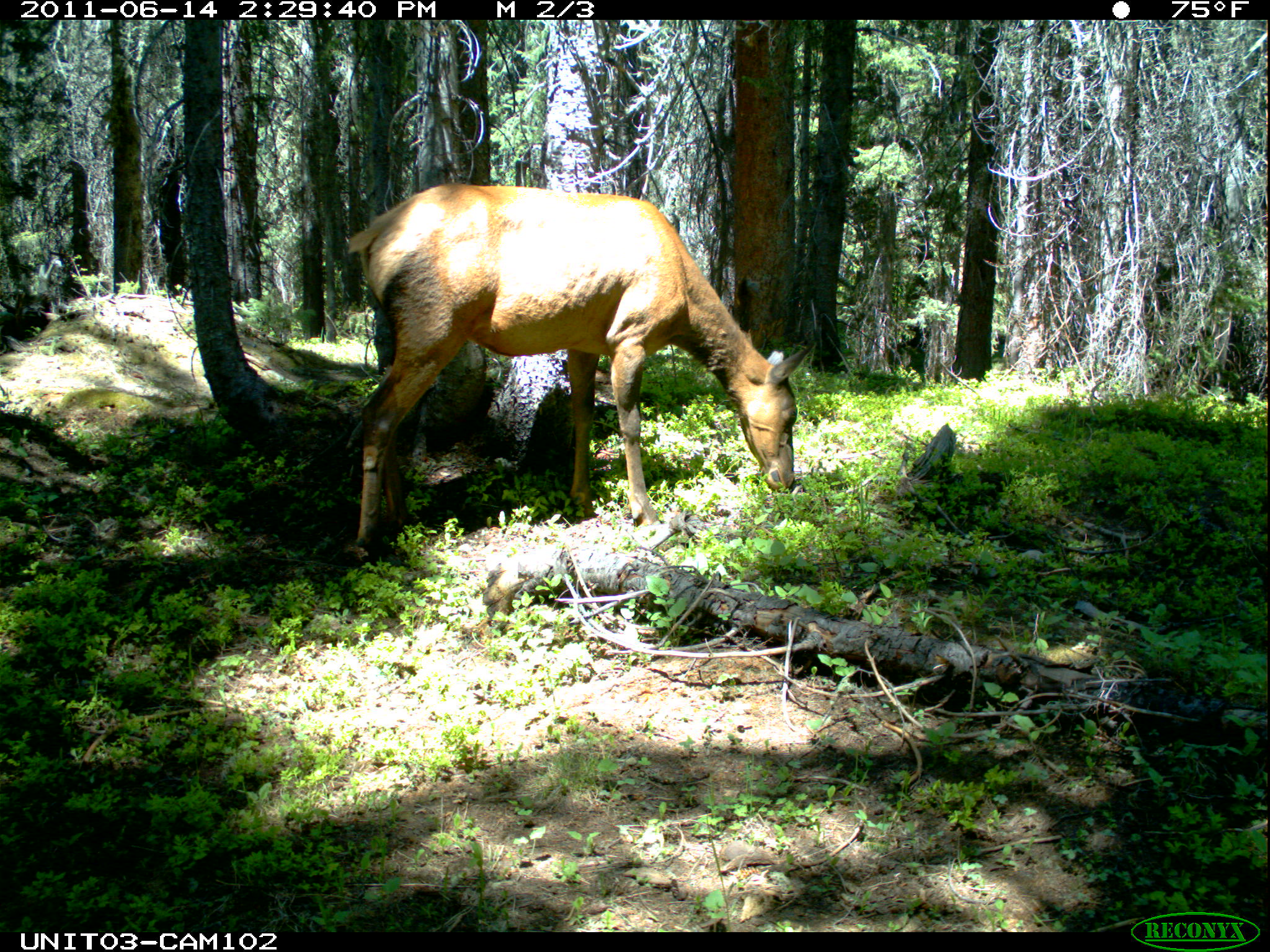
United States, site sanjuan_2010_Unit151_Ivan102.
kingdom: Animalia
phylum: Chordata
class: Mammalia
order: Artiodactyla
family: Cervidae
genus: Cervus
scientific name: Cervus elaphus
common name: red deer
Cervus elaphus (red deer).